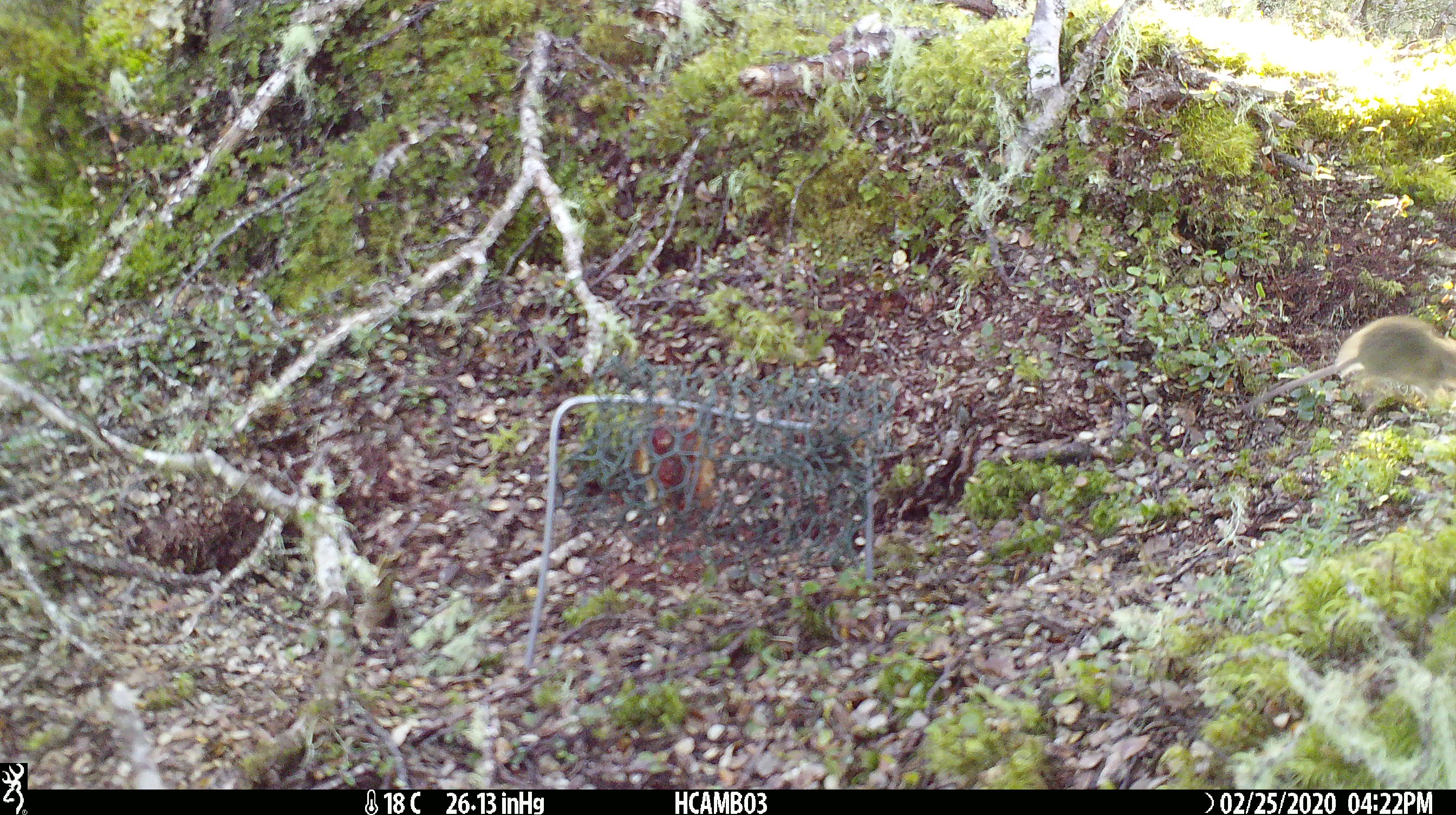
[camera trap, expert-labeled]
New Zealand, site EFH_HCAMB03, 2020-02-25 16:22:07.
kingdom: Animalia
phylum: Chordata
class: Mammalia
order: Rodentia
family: Muridae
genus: Mus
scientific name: Mus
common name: mouse